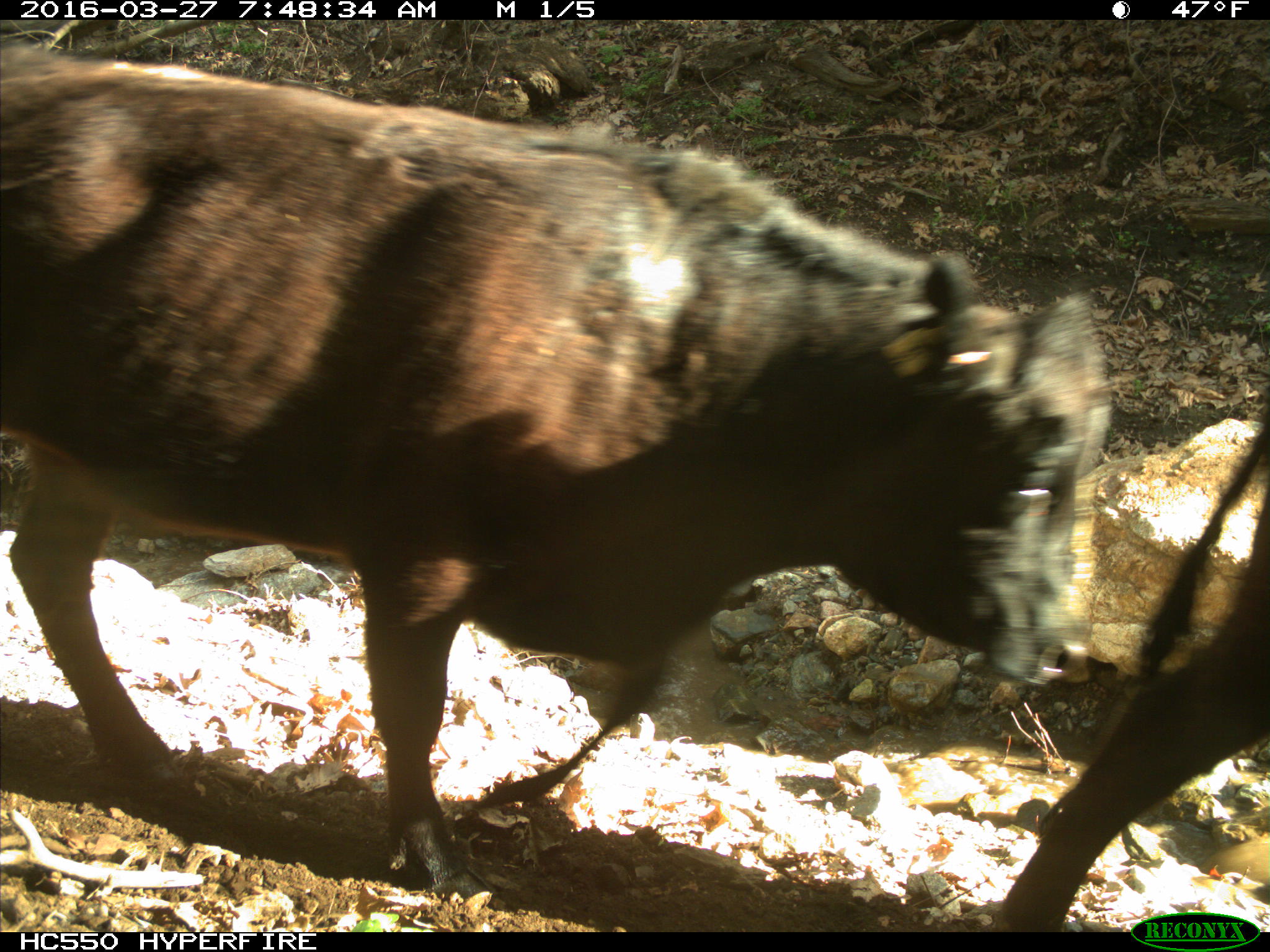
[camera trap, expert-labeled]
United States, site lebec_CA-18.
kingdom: Animalia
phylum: Chordata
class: Mammalia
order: Artiodactyla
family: Bovidae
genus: Bos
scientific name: Bos taurus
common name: domestic cow